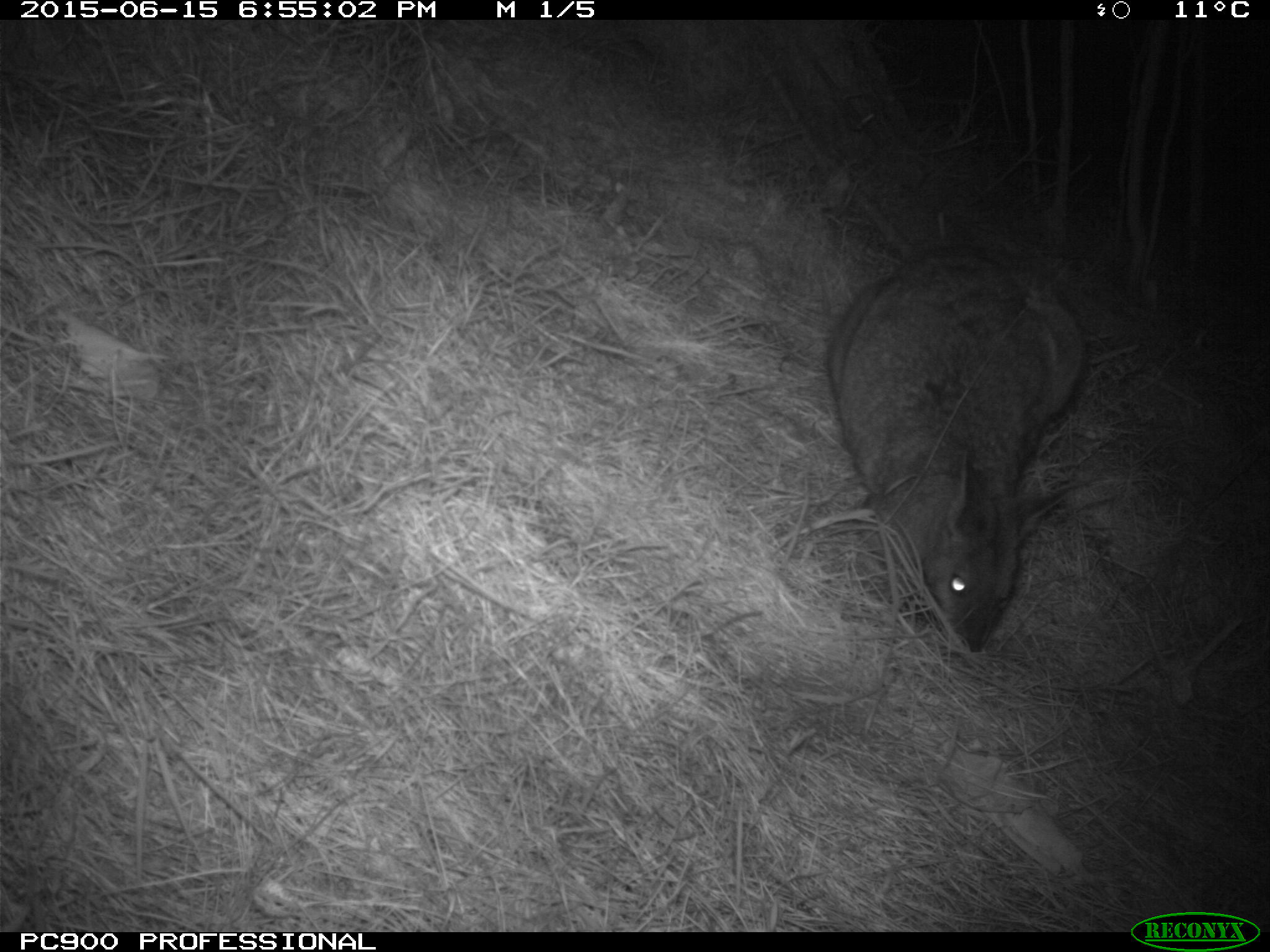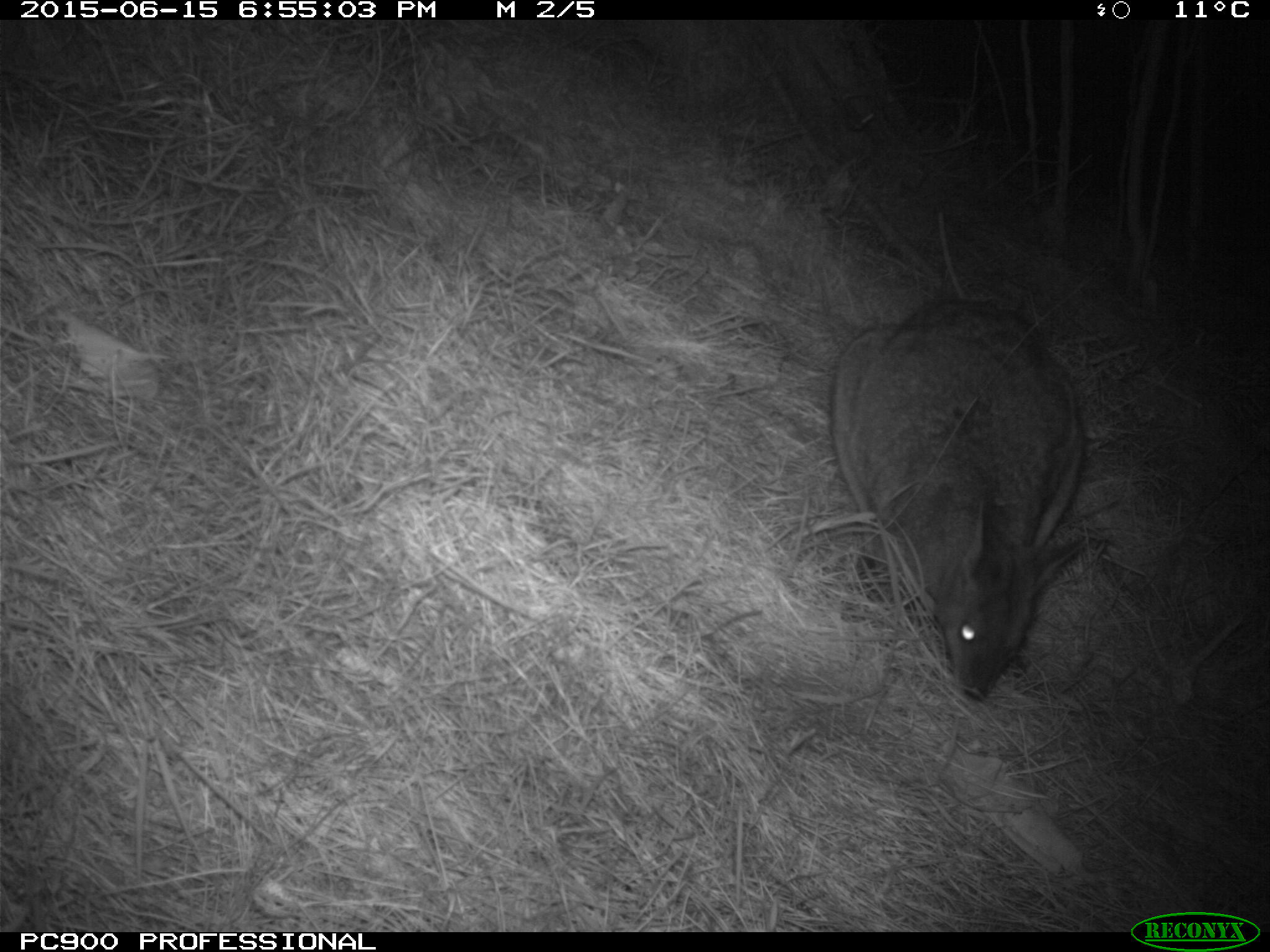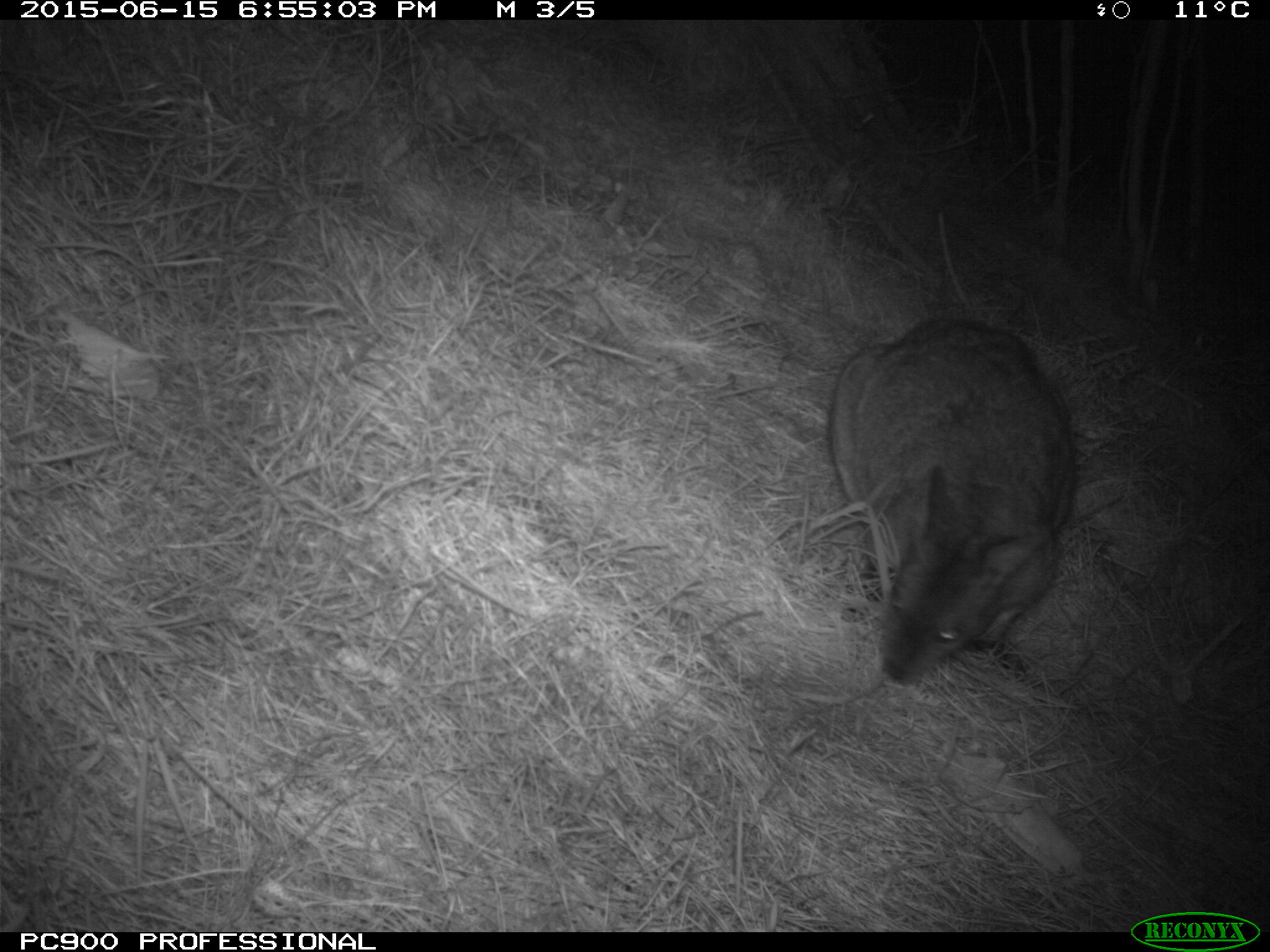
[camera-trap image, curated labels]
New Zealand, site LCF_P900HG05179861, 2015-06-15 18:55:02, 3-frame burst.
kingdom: Animalia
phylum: Chordata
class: Mammalia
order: Diprotodontia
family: Macropodidae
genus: Notamacropus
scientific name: Notamacropus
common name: wallaby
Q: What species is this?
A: Wallaby (Notamacropus).